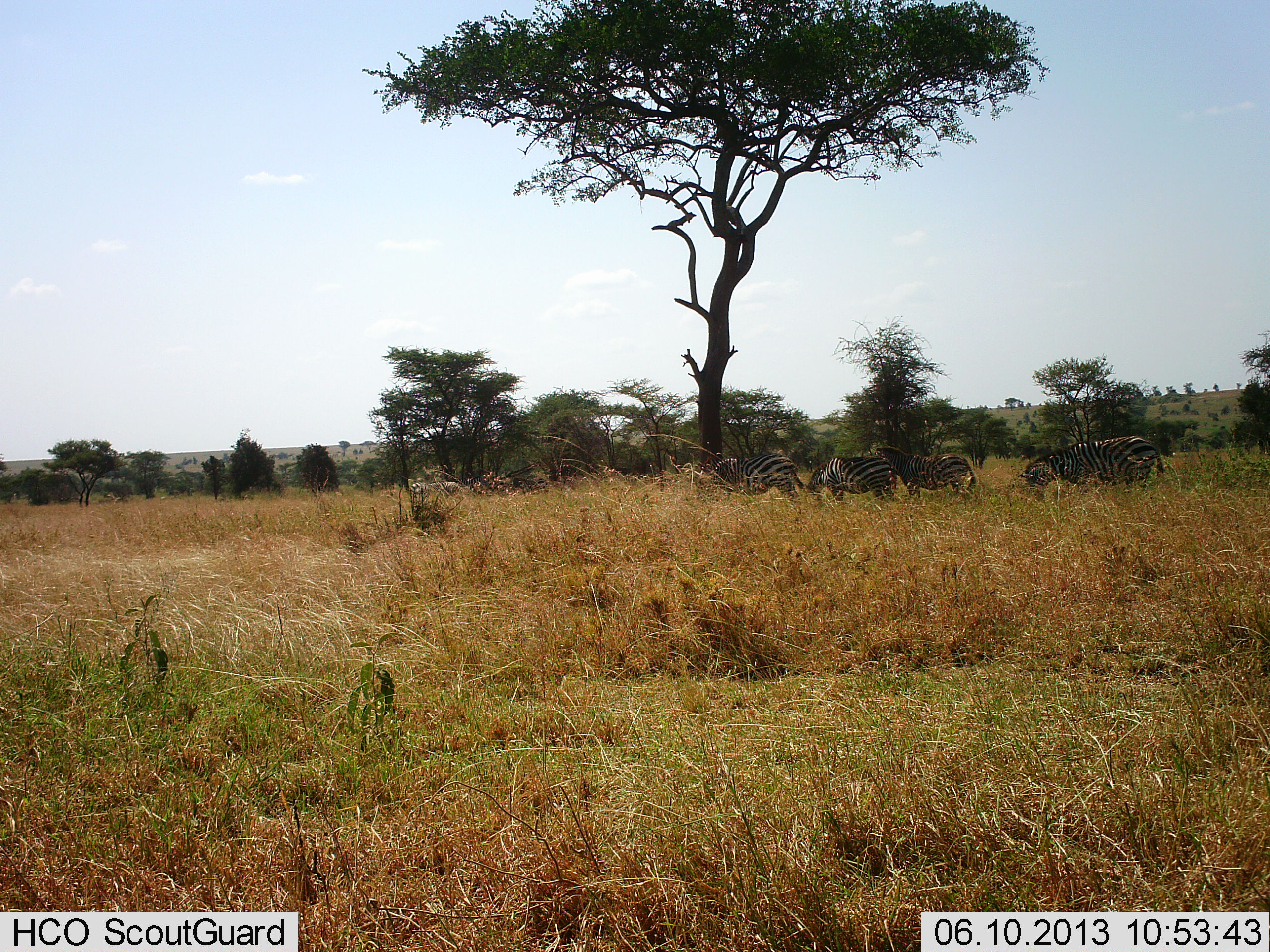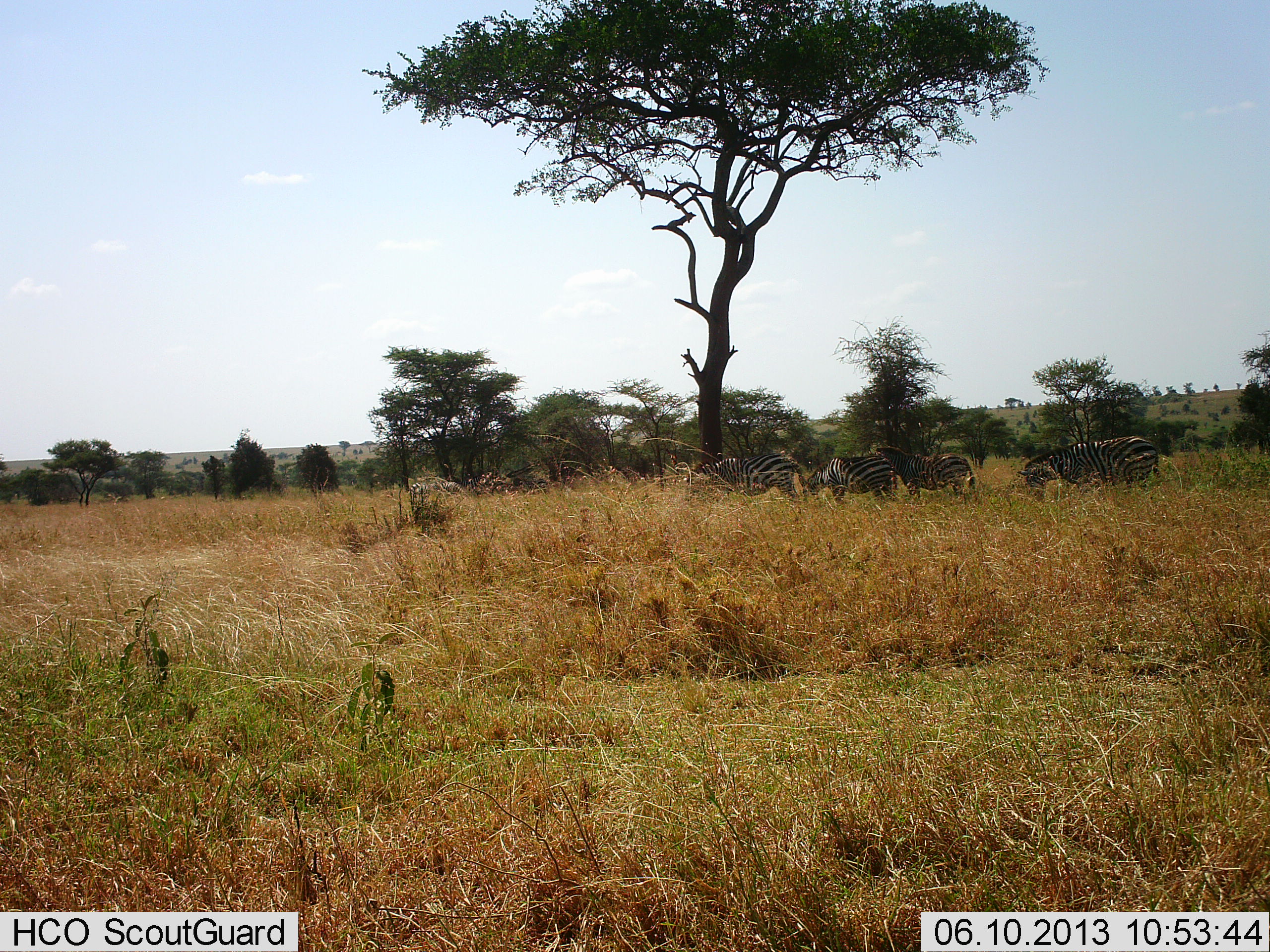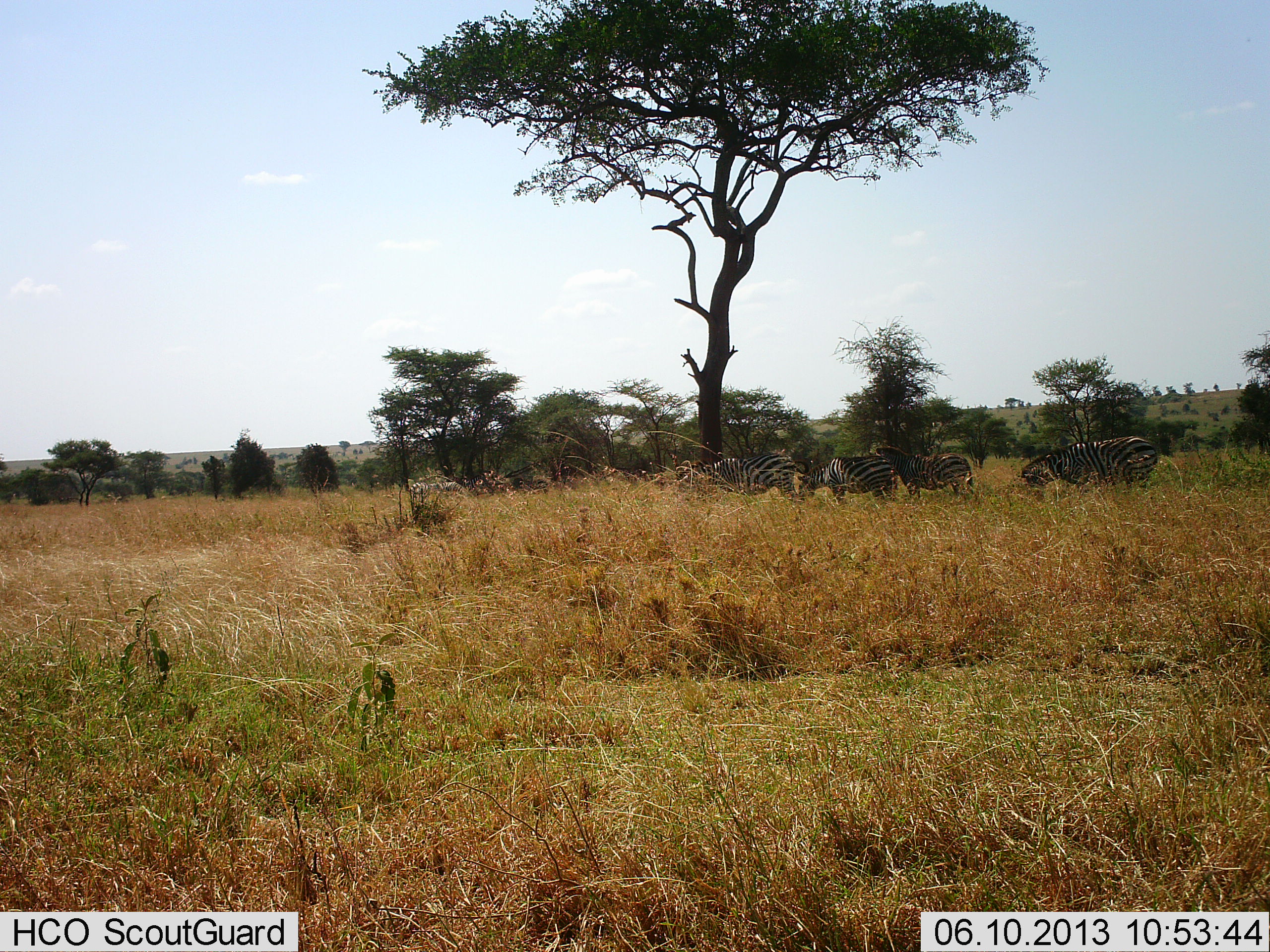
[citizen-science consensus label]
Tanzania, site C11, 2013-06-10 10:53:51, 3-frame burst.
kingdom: Animalia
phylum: Chordata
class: Mammalia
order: Perissodactyla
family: Equidae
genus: Equus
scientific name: Equus quagga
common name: plains zebra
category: zebra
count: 4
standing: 64%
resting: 0%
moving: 0%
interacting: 0%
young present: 0%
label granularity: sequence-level